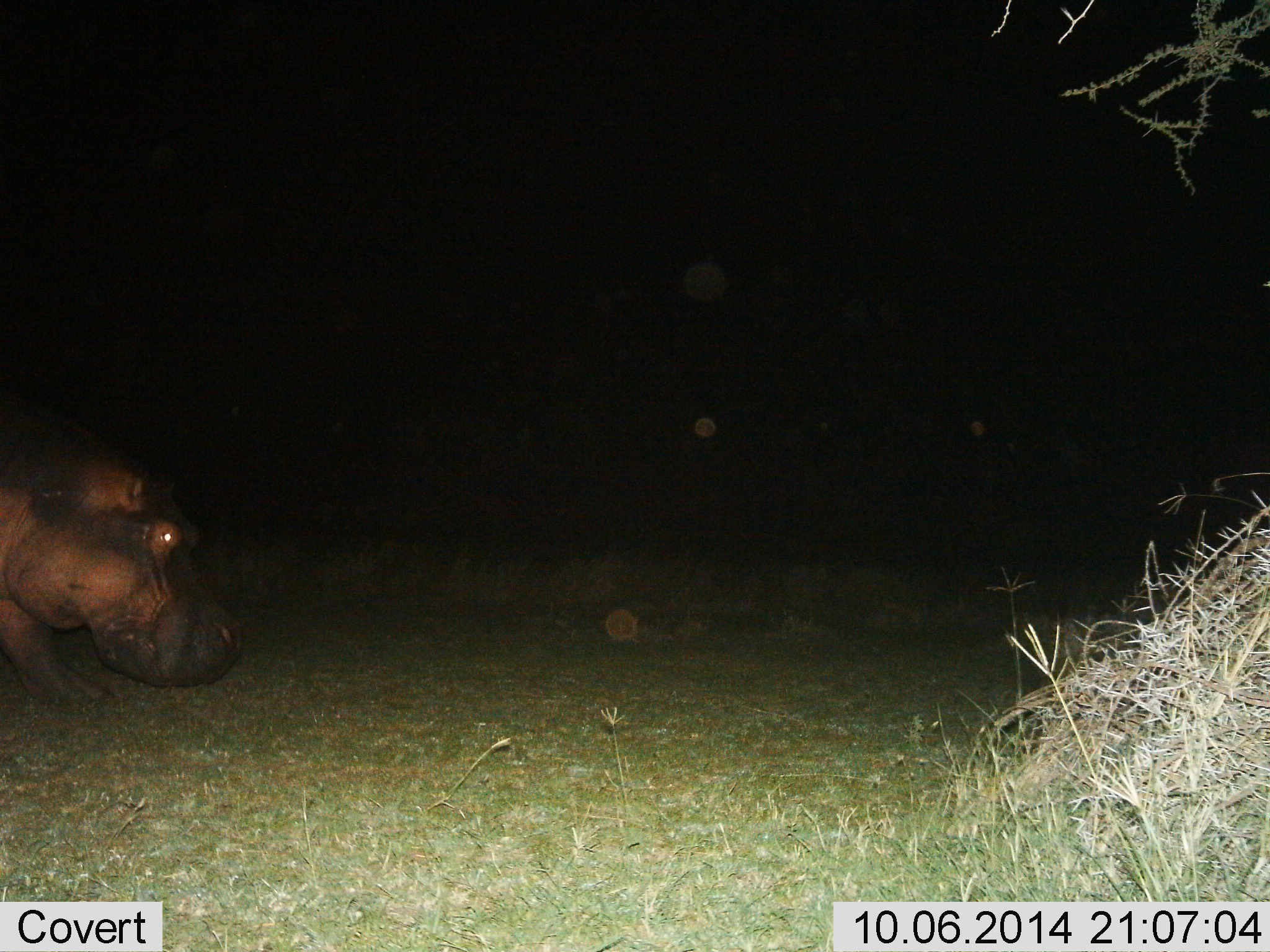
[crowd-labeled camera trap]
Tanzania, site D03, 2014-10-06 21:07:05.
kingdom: Animalia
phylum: Chordata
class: Mammalia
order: Artiodactyla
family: Hippopotamidae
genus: Hippopotamus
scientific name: Hippopotamus amphibius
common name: hippopotamus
Hippopotamus (Hippopotamus amphibius), count 1. Behavior (volunteer vote fractions): standing 30%, resting 0%, moving 80%, interacting 0%. Young present (vote fraction): 0%. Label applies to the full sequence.